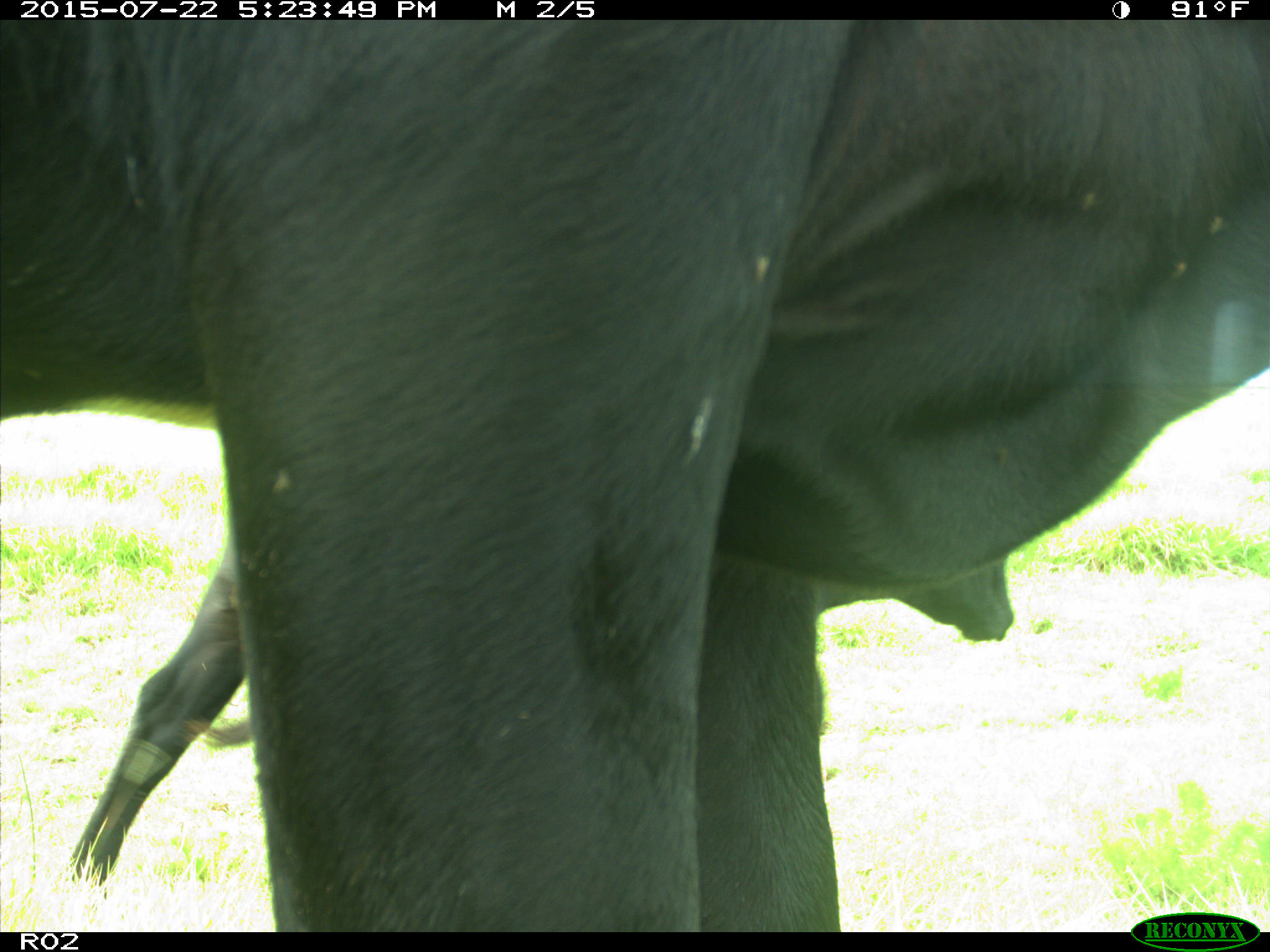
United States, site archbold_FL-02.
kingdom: Animalia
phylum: Chordata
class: Mammalia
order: Artiodactyla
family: Bovidae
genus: Bos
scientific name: Bos taurus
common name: domestic cow